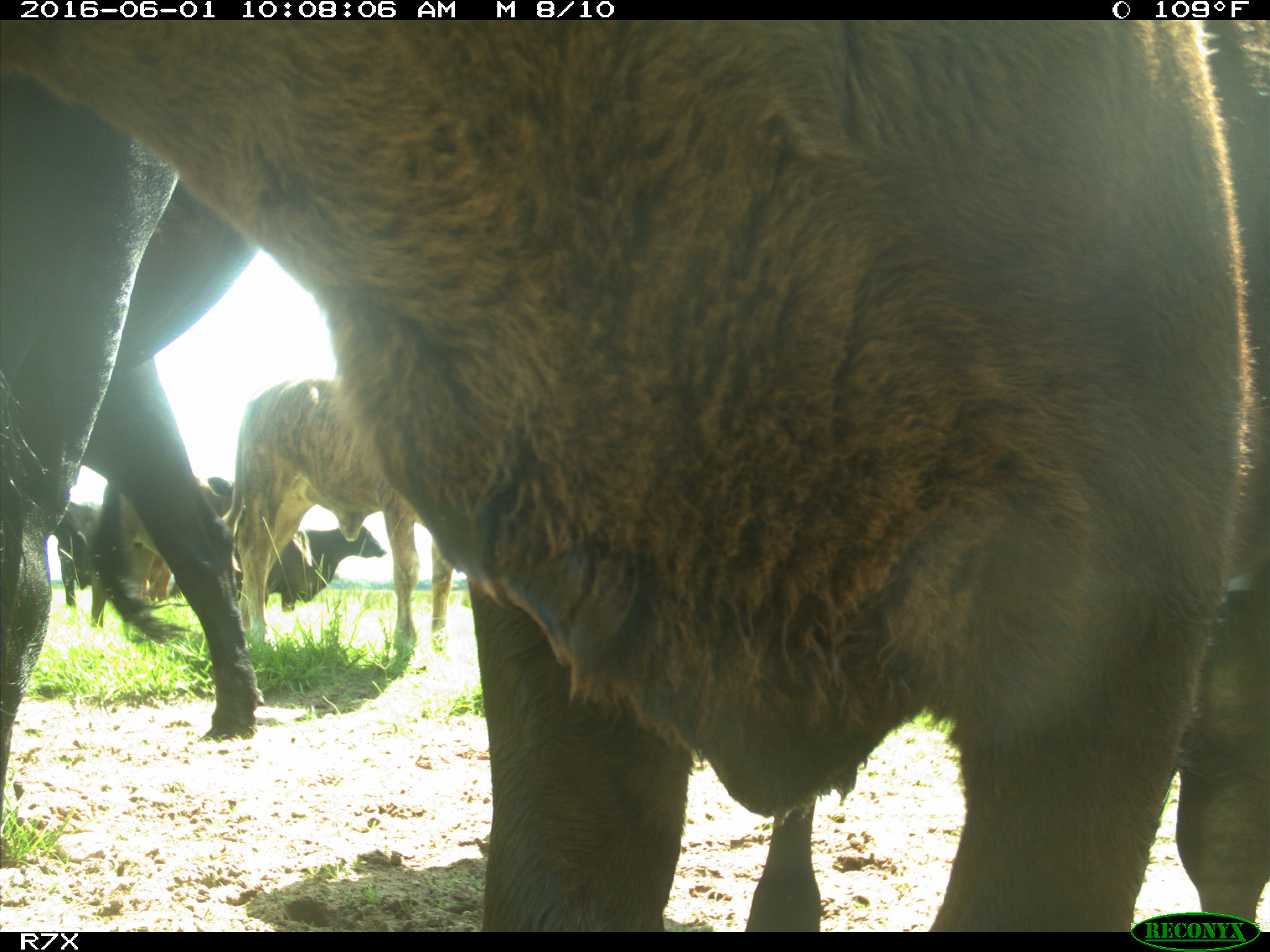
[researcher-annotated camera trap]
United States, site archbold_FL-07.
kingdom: Animalia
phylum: Chordata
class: Mammalia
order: Artiodactyla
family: Bovidae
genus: Bos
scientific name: Bos taurus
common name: domestic cow